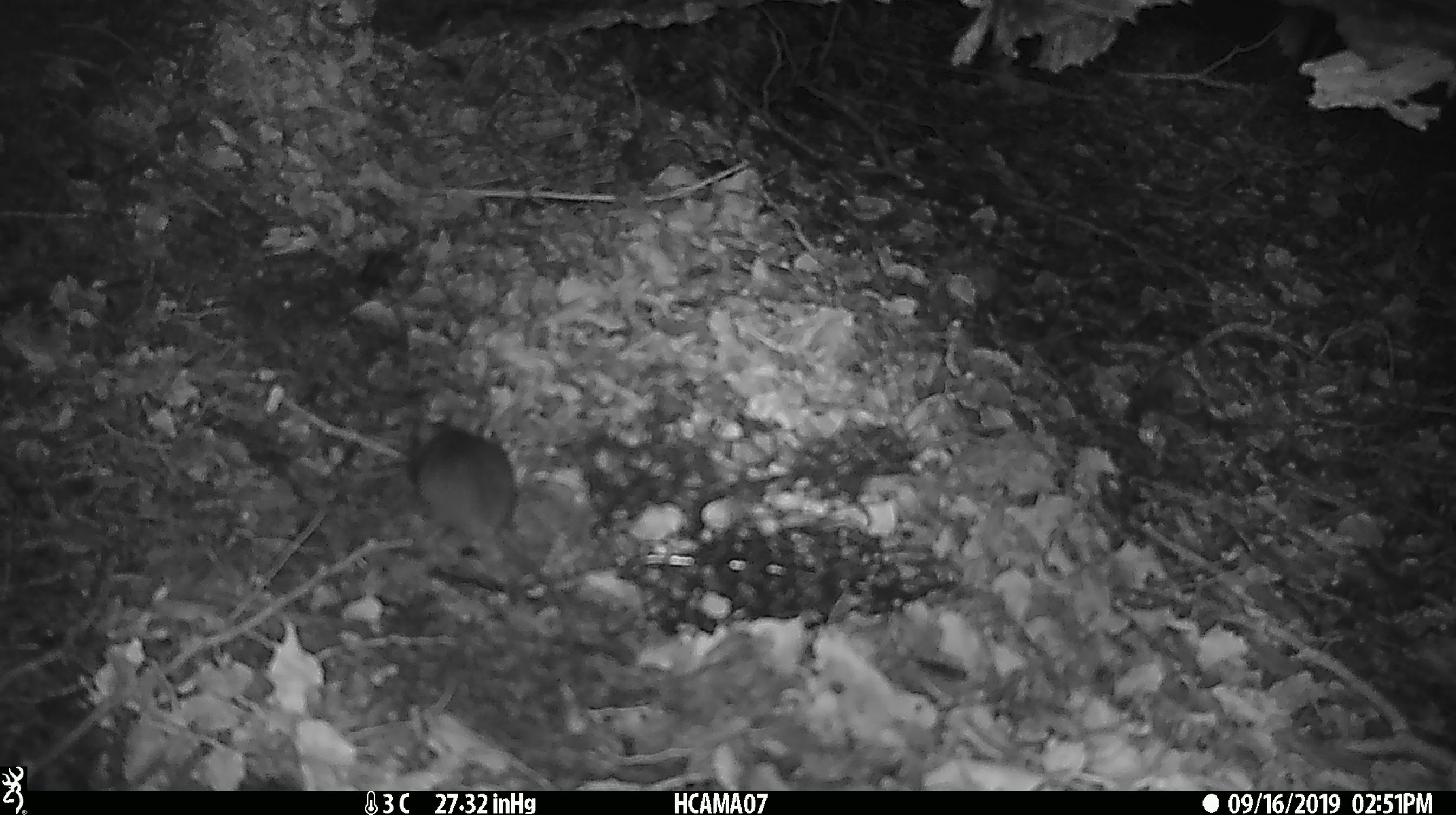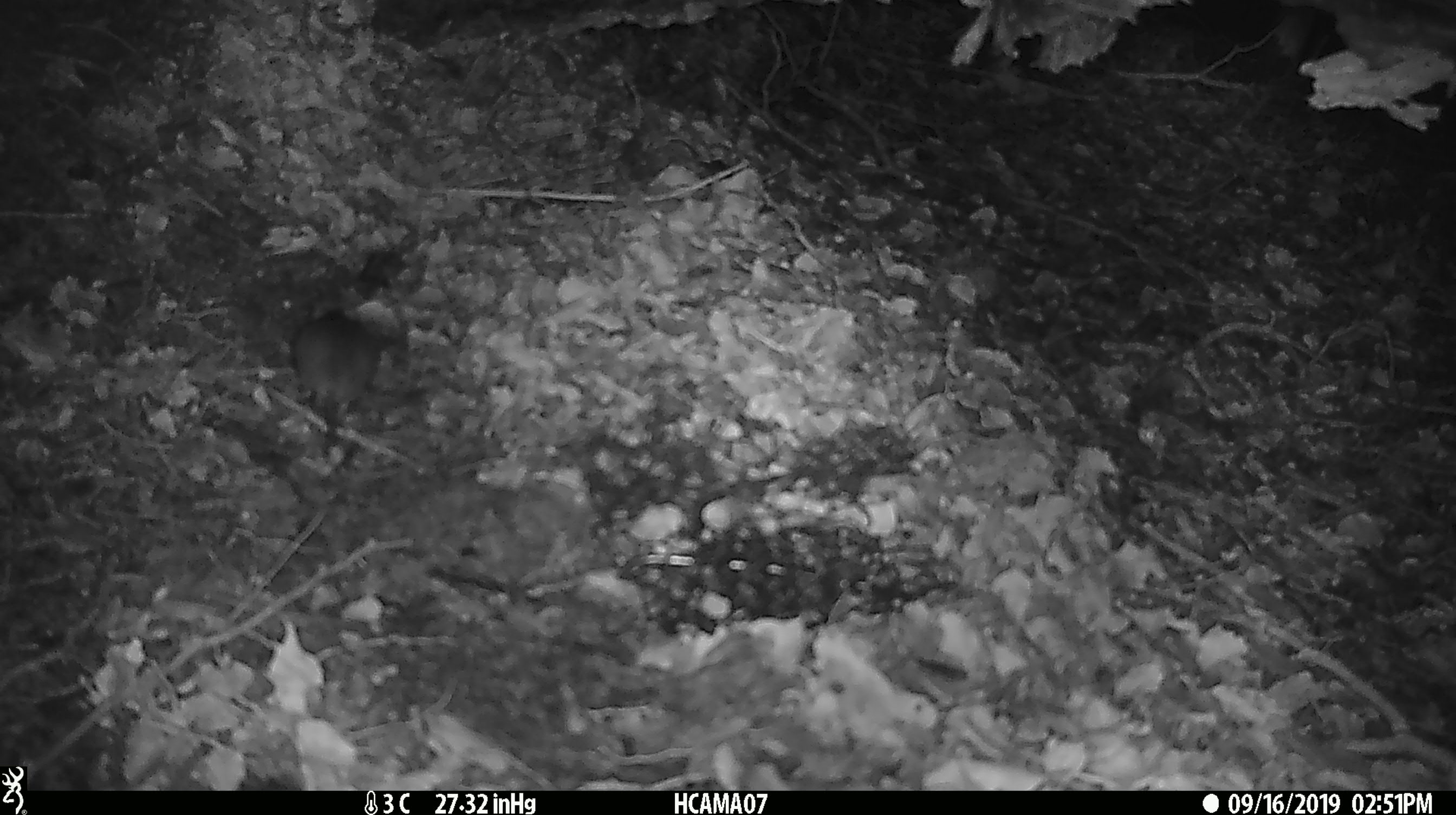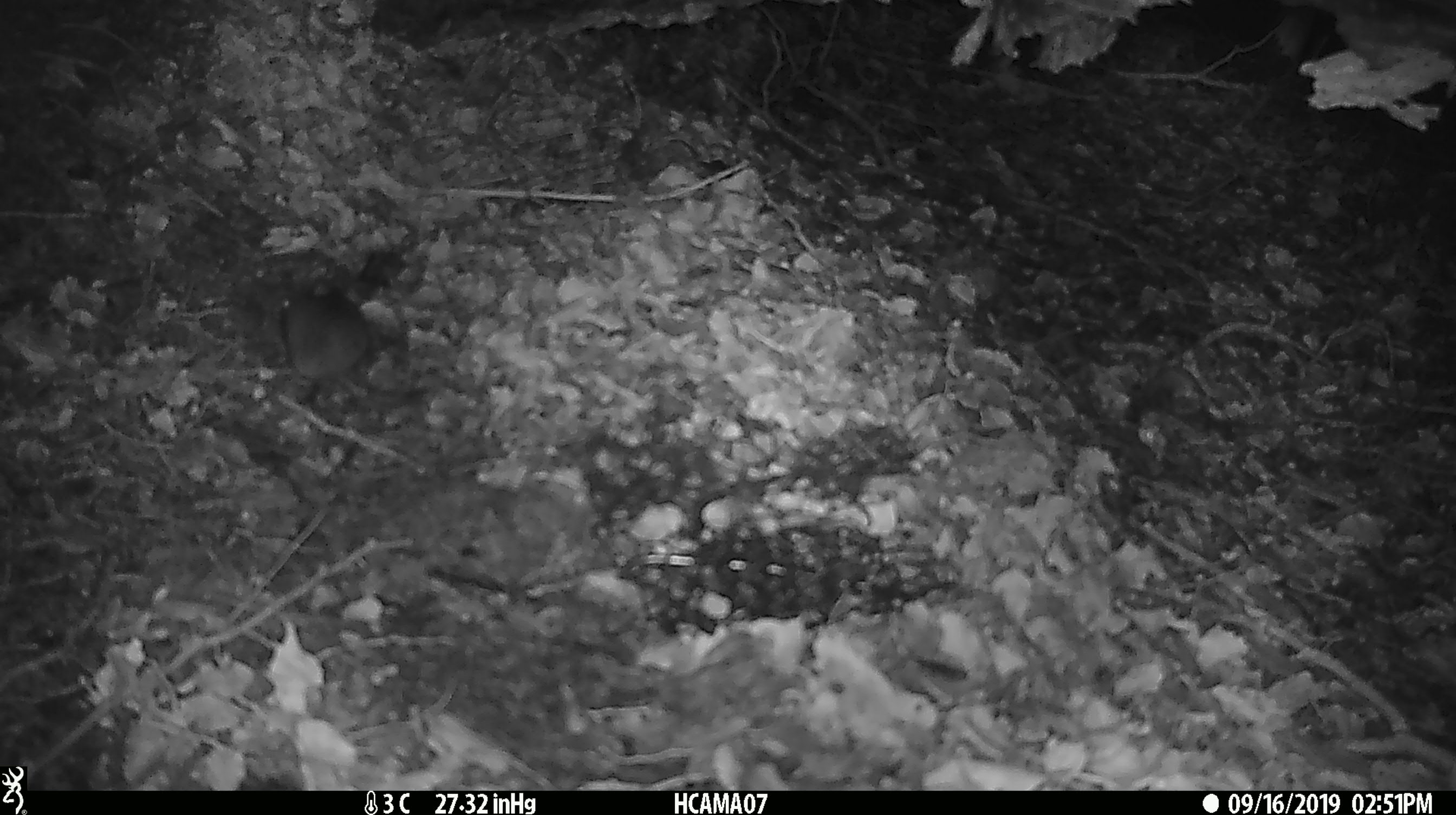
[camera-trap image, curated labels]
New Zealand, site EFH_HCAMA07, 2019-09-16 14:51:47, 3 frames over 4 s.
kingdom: Animalia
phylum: Chordata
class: Mammalia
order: Rodentia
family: Muridae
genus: Mus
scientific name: Mus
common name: mouse